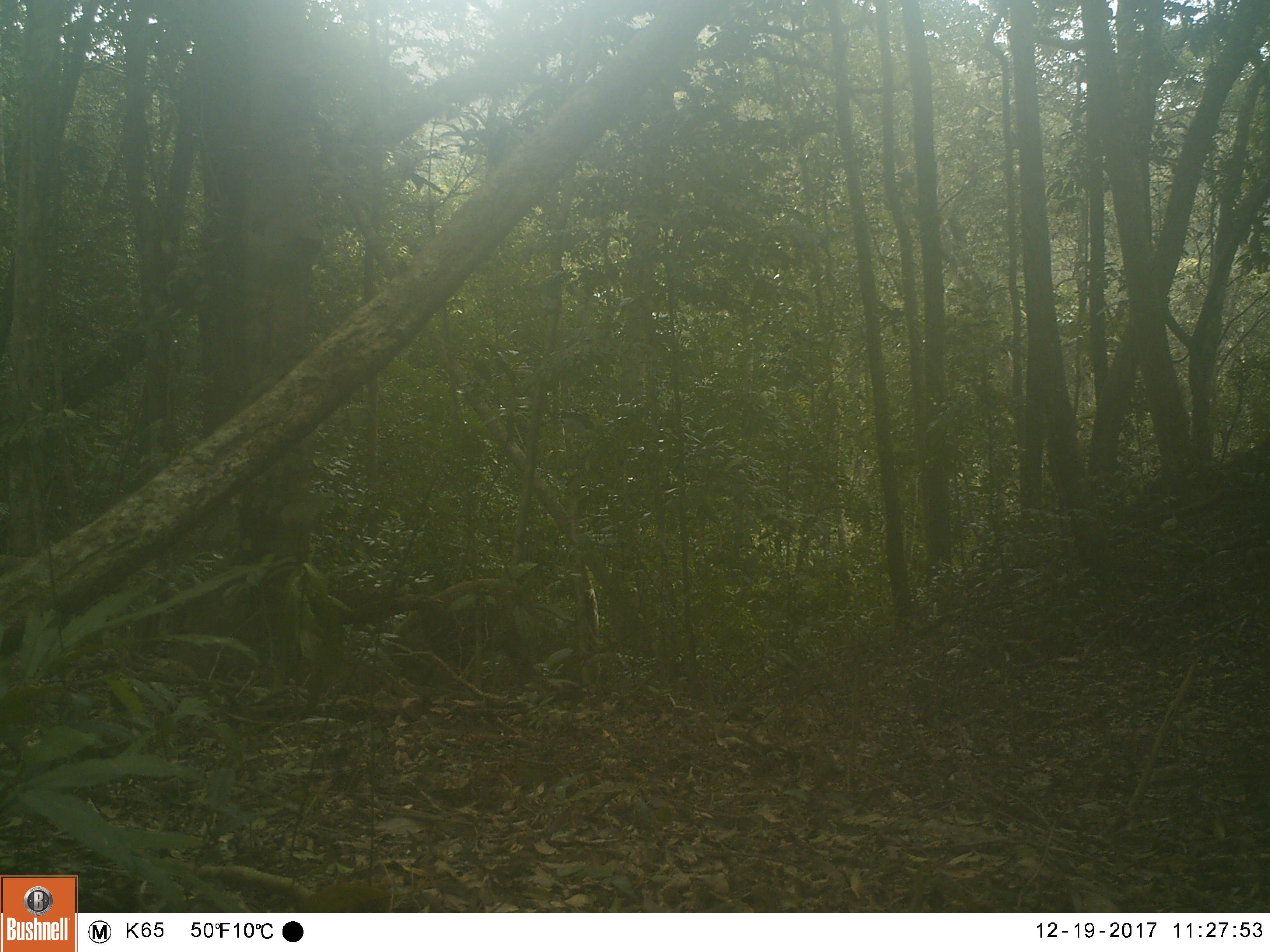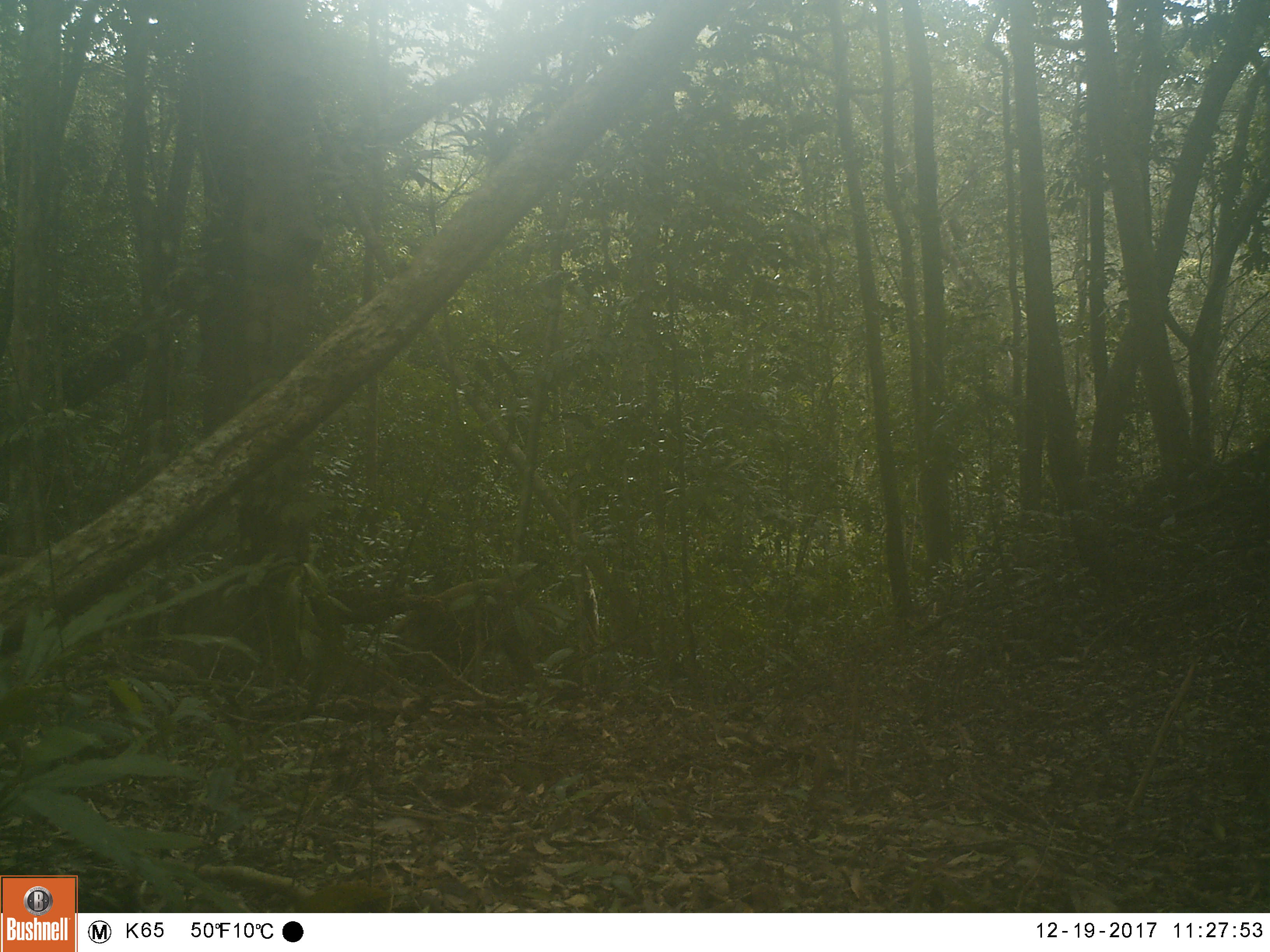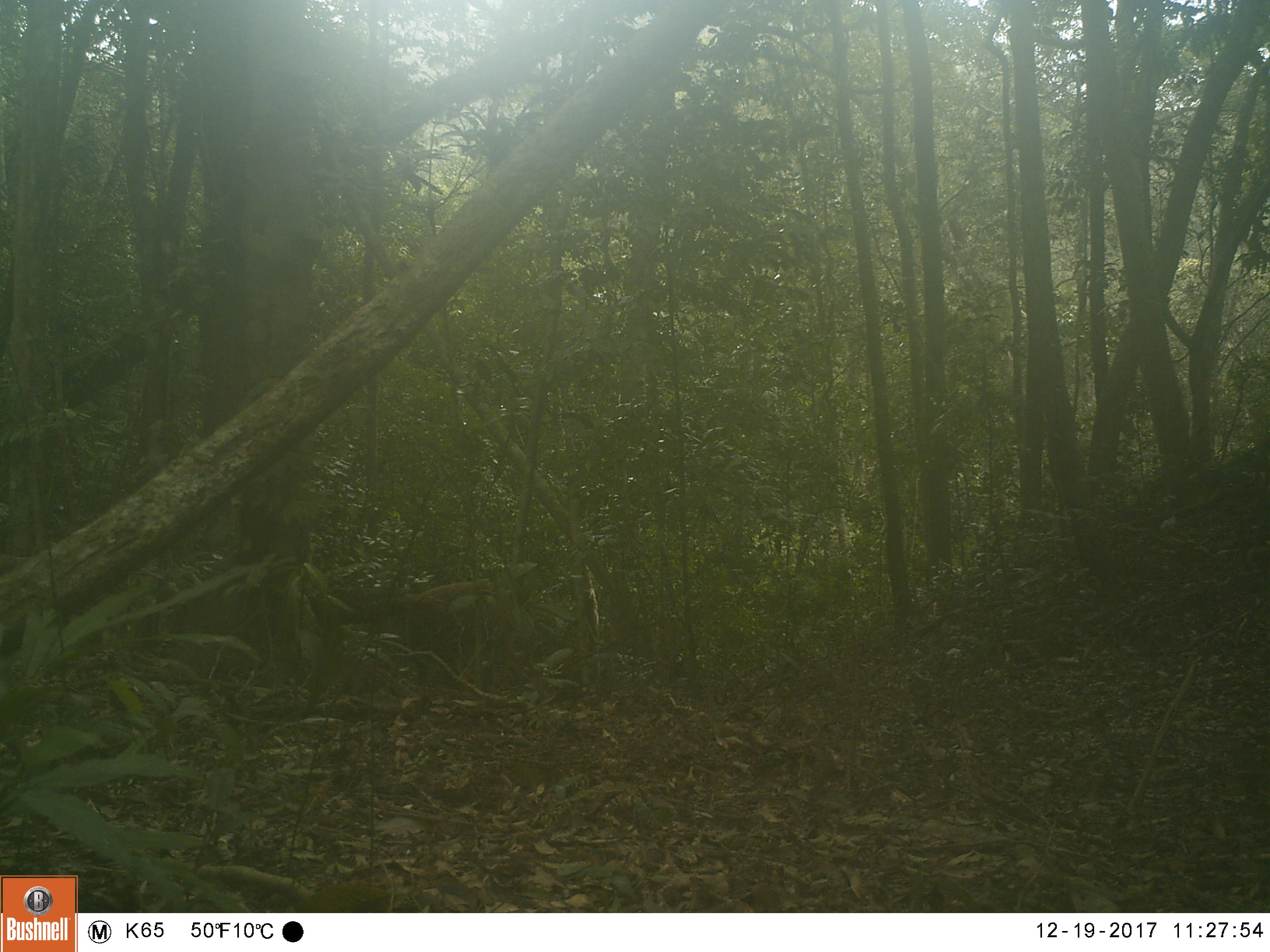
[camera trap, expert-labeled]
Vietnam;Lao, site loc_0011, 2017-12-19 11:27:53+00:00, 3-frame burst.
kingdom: Animalia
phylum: Chordata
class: Mammalia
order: Artiodactyla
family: Suidae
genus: Sus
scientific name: Sus scrofa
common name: eurasian wild pig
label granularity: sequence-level